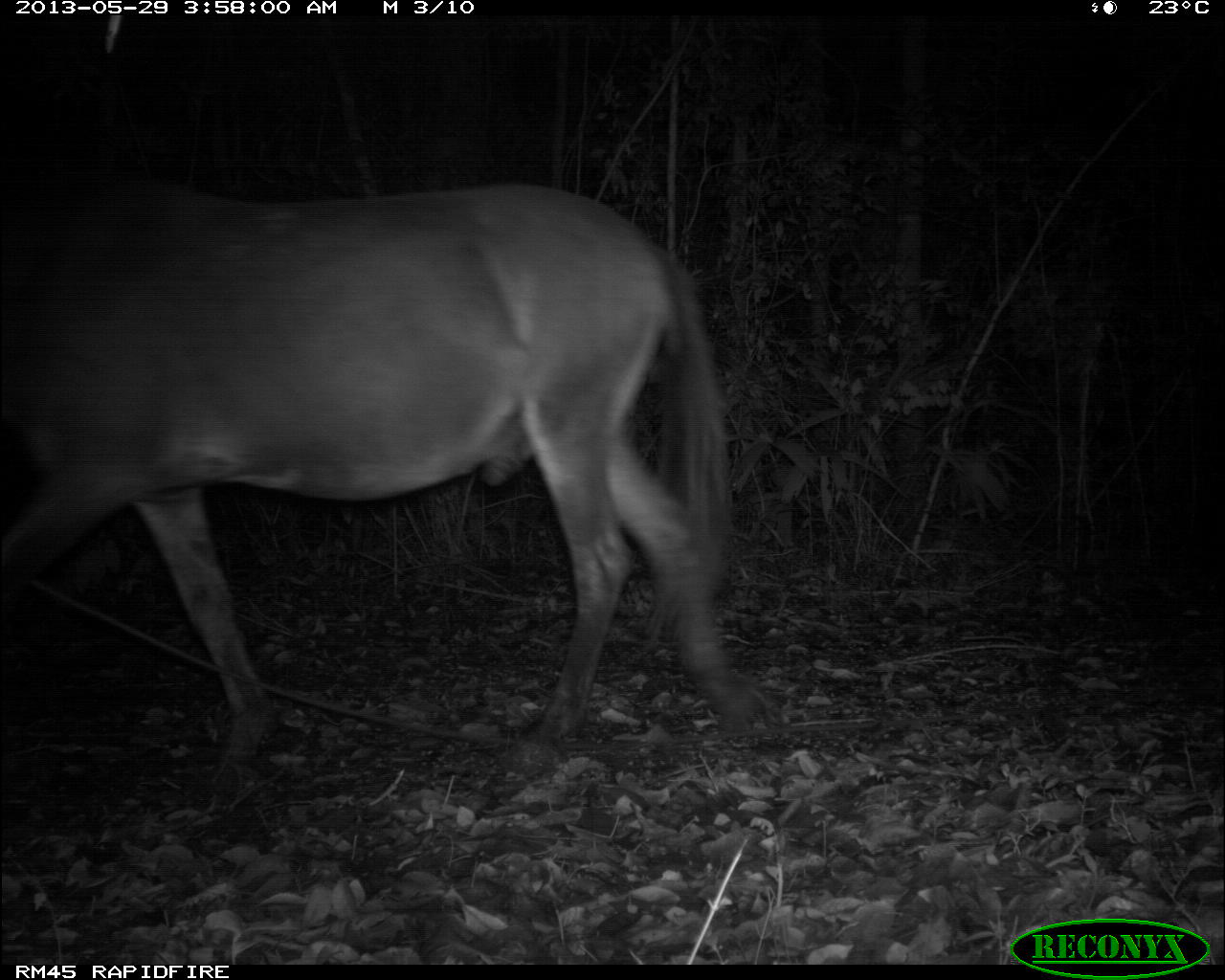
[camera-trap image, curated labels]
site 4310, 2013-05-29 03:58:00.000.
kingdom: Animalia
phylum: Chordata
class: Mammalia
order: Perissodactyla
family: Equidae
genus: Equus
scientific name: Equus ferus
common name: wild horse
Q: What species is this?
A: Equus ferus (wild horse).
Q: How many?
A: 1.